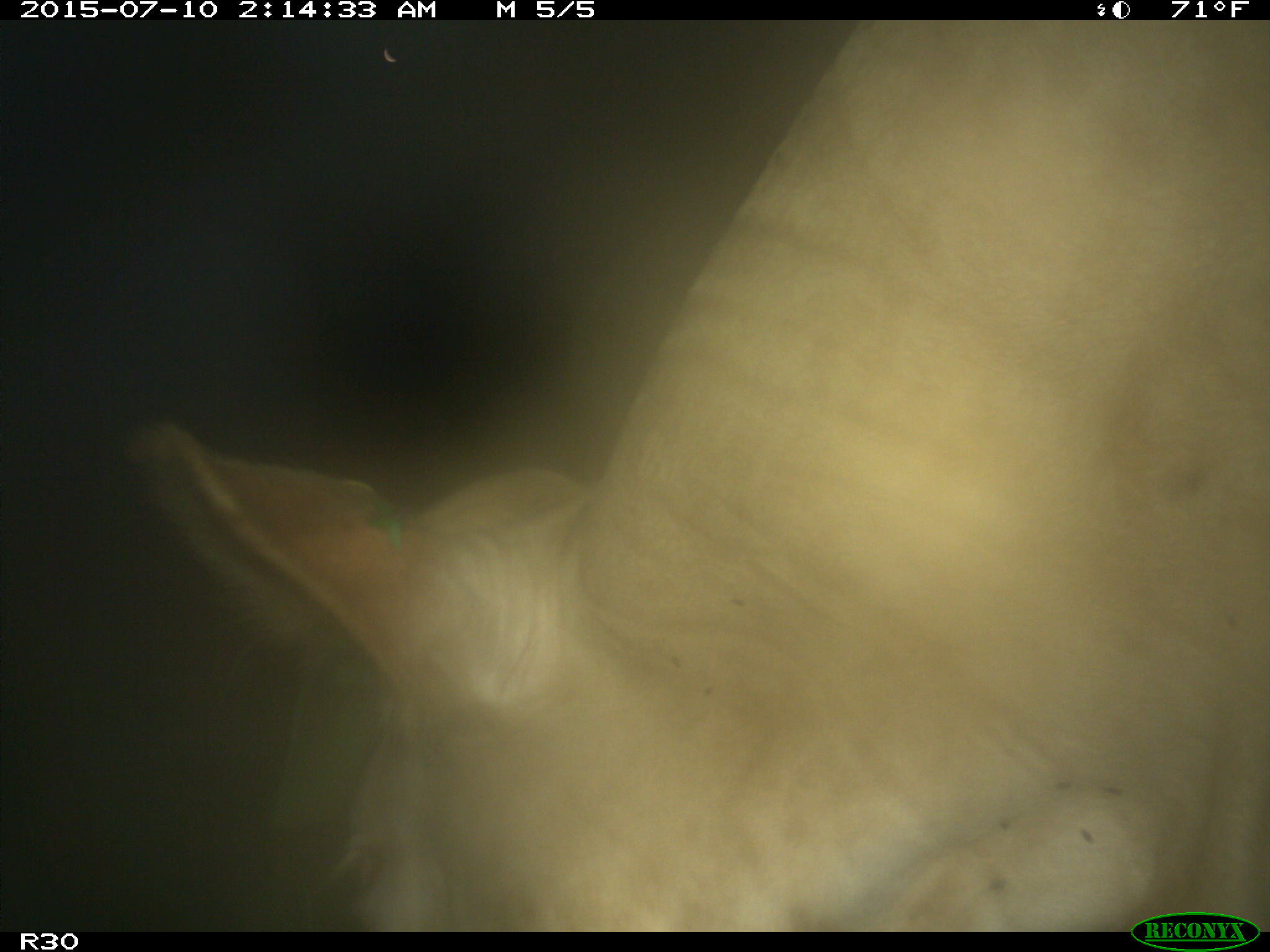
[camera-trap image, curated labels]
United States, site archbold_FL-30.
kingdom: Animalia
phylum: Chordata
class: Mammalia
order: Artiodactyla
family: Bovidae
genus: Bos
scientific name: Bos taurus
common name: domestic cow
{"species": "Bos taurus (domestic cow)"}